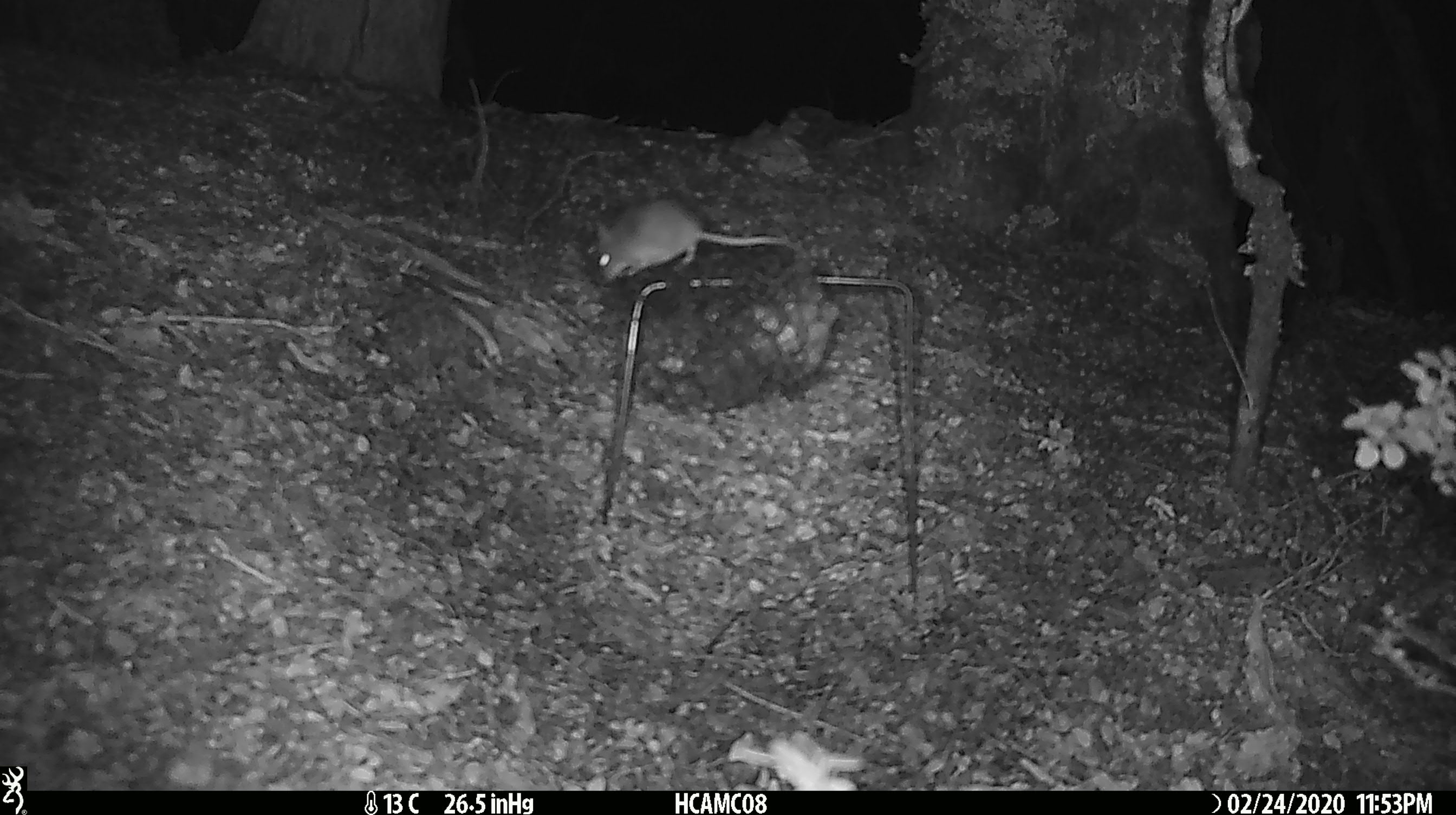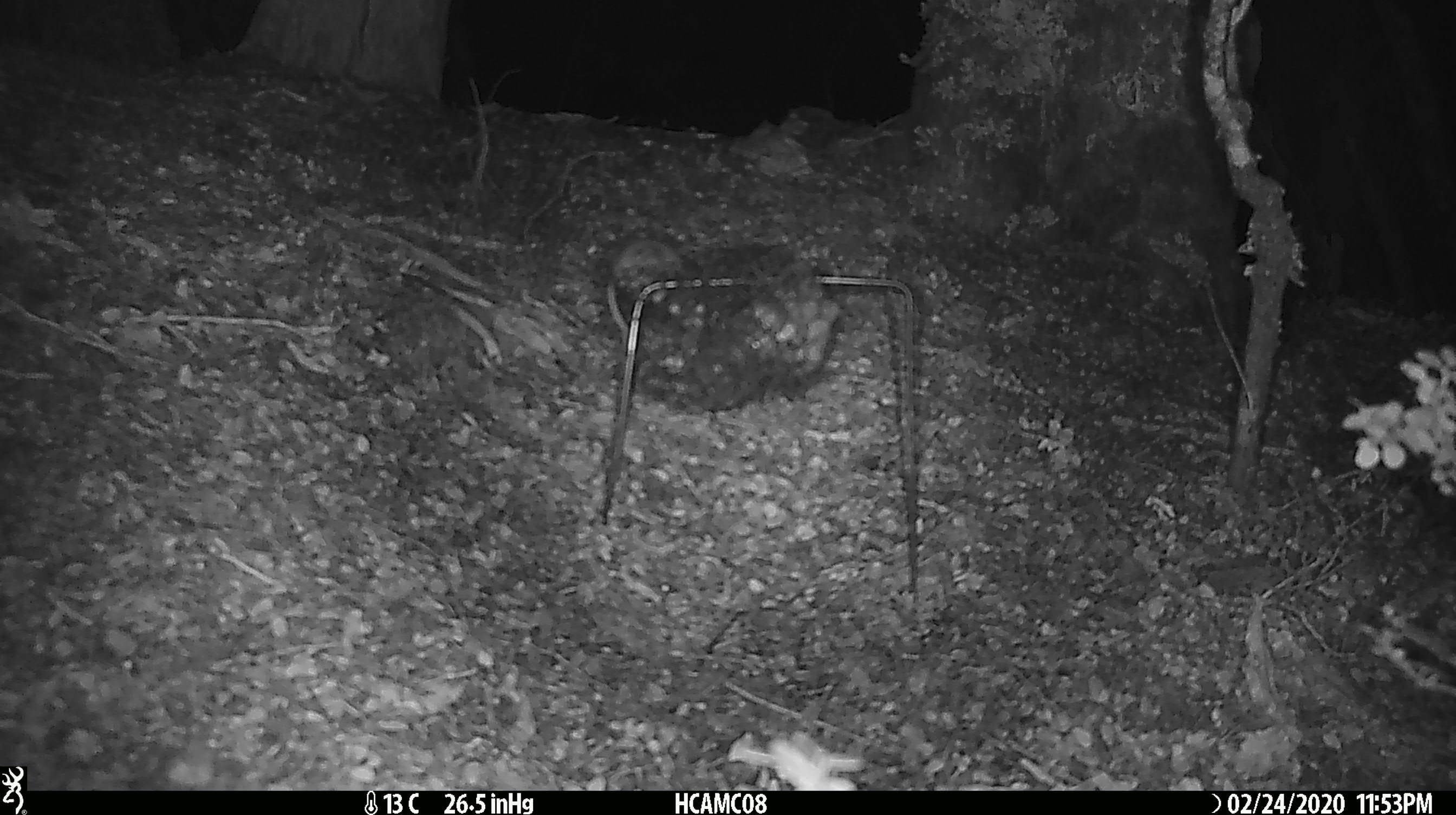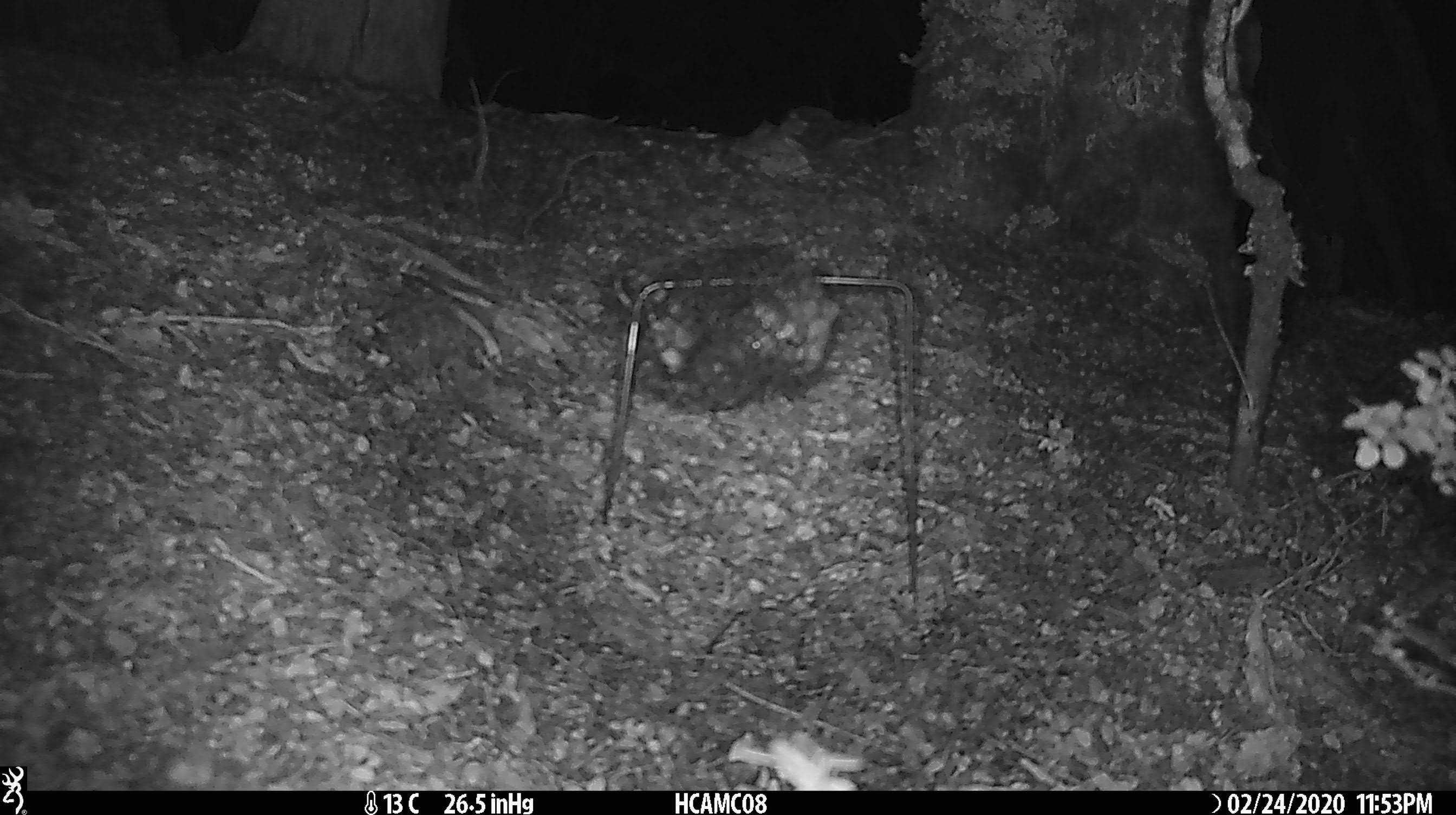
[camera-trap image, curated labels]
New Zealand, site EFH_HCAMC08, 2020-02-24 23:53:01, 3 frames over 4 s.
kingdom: Animalia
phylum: Chordata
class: Mammalia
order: Rodentia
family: Muridae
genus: Mus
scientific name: Mus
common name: mouse